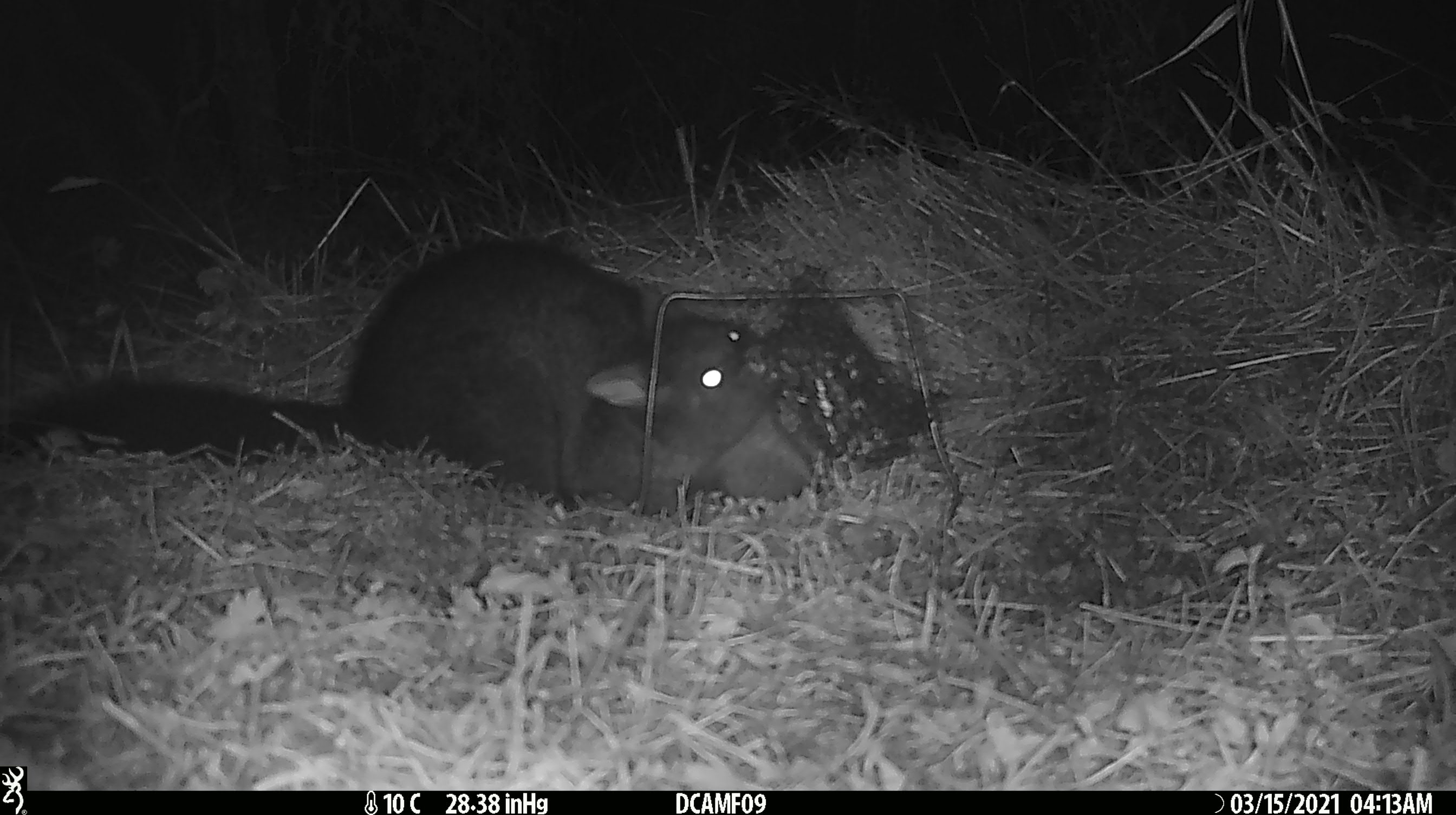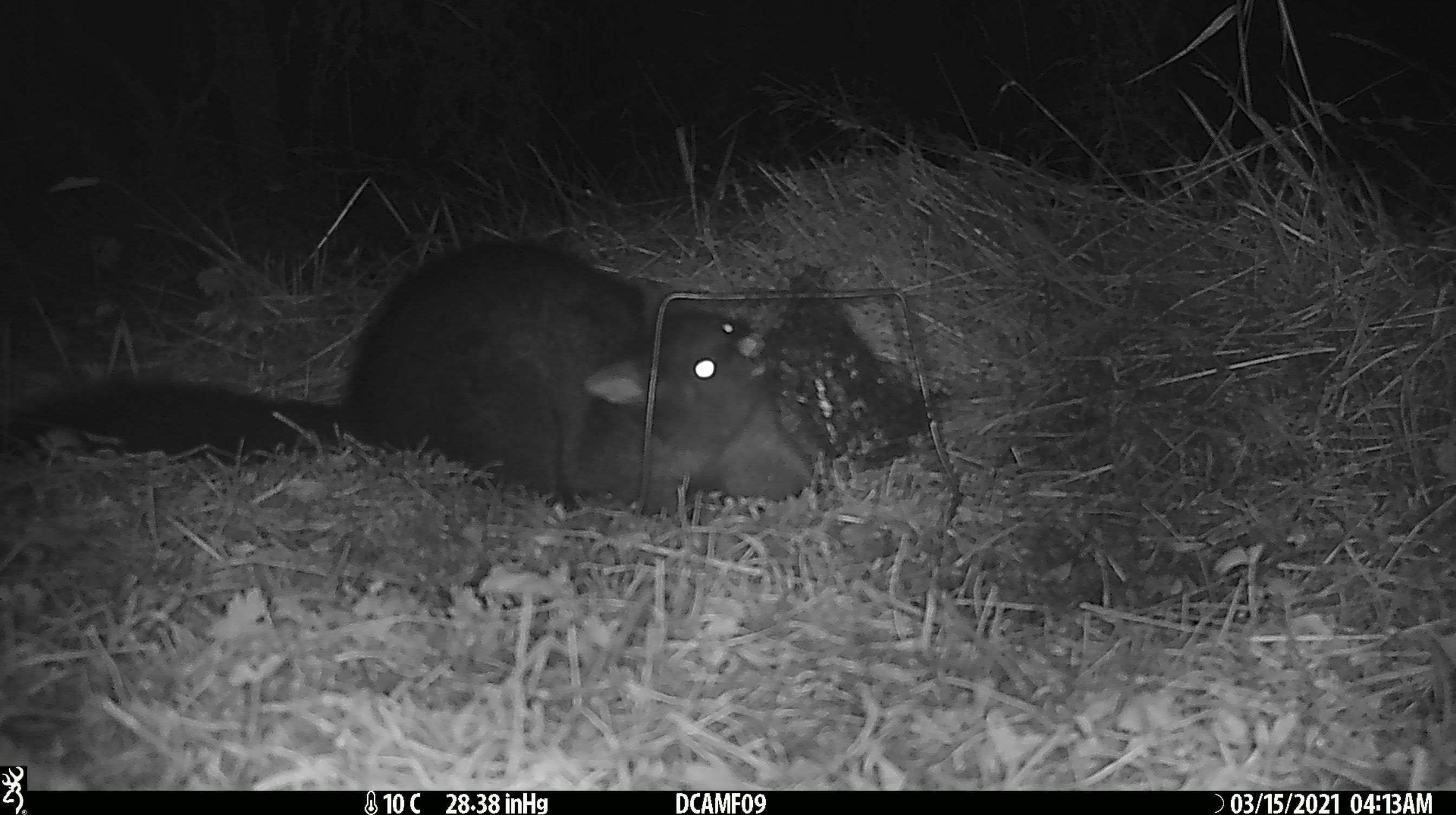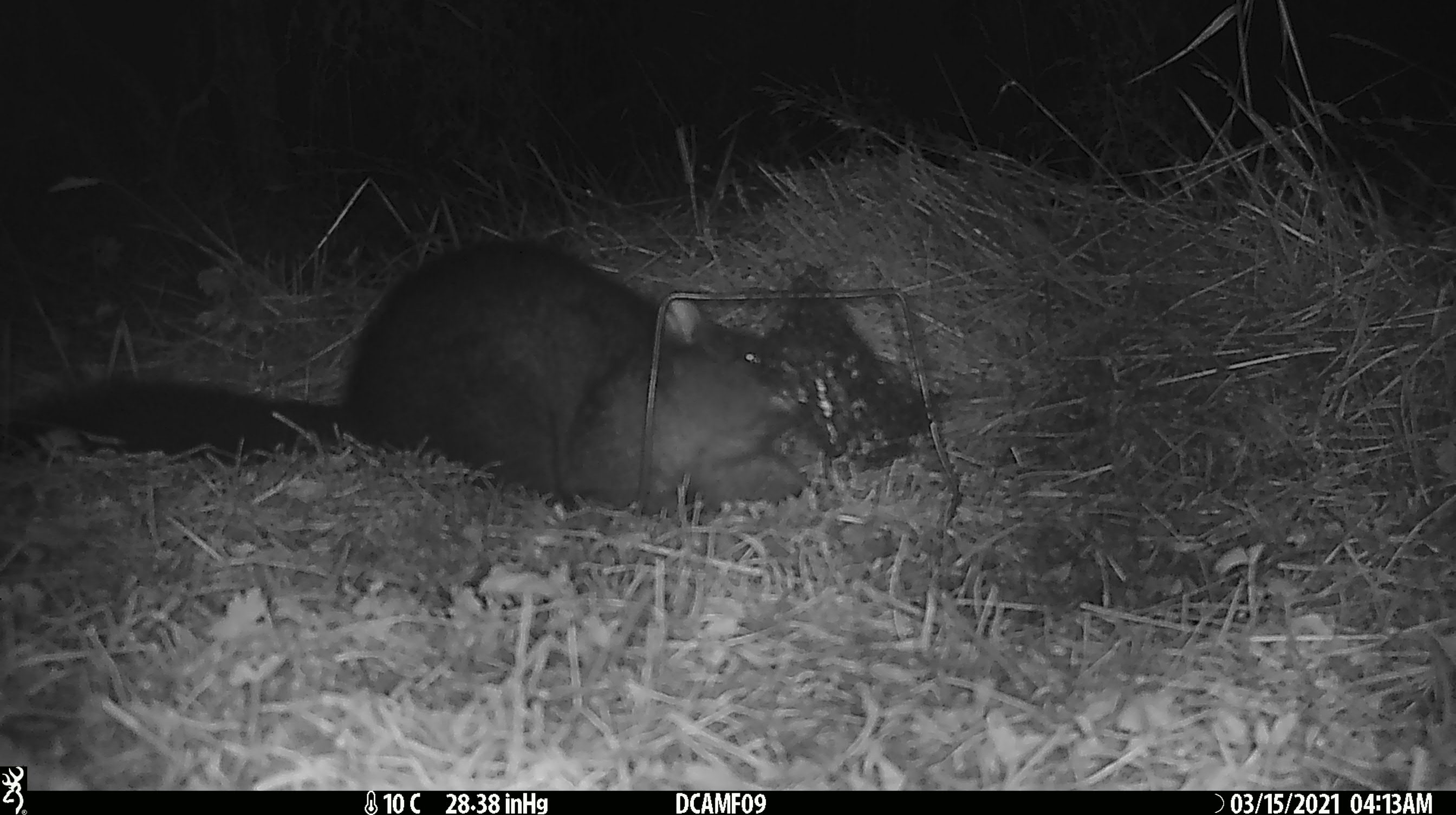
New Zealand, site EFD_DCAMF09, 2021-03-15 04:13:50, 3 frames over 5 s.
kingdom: Animalia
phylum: Chordata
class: Mammalia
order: Diprotodontia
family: Phalangeridae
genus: Trichosurus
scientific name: Trichosurus vulpecula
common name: common brushtail possum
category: possum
Possum (common brushtail possum) (Trichosurus vulpecula).